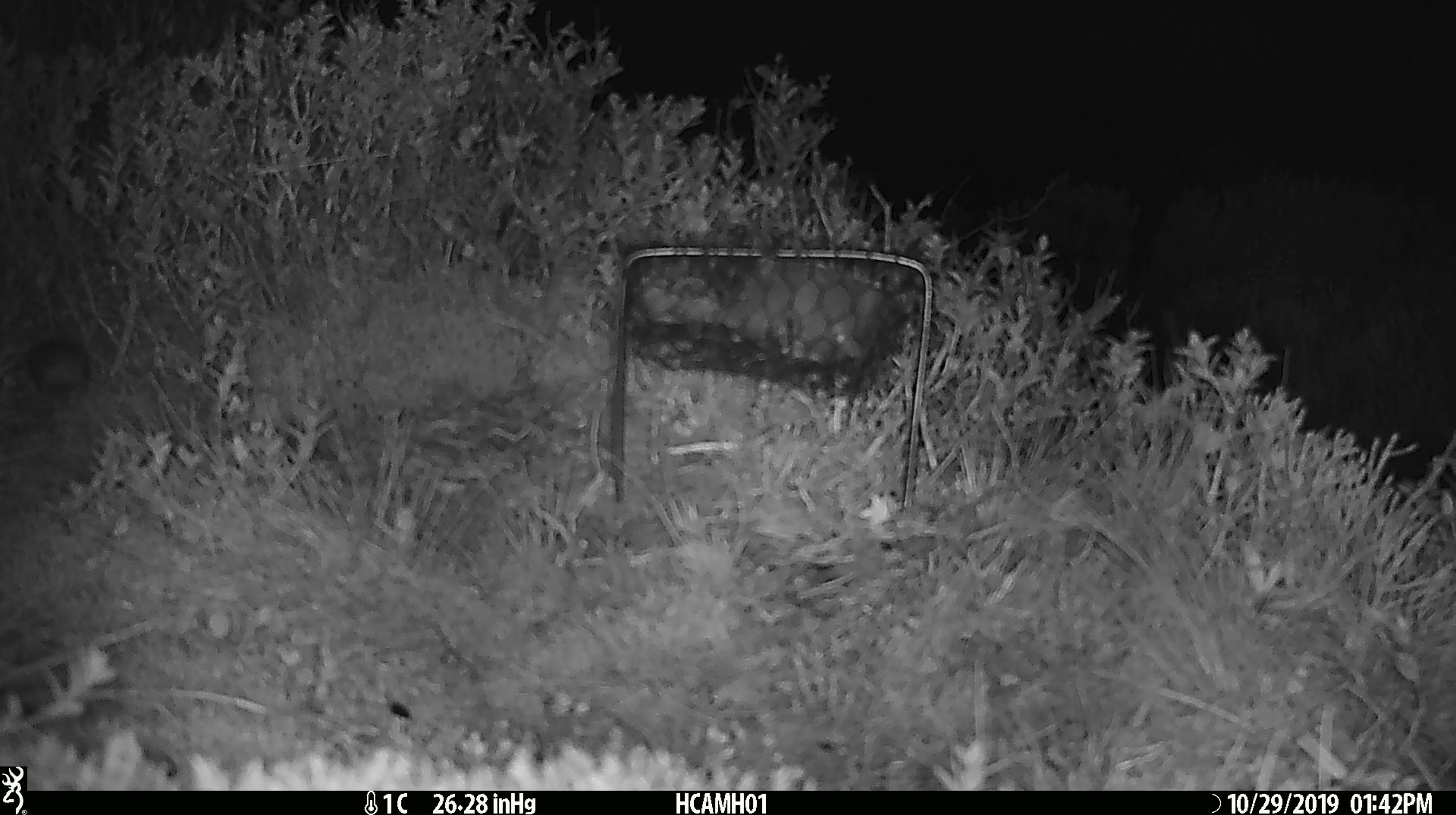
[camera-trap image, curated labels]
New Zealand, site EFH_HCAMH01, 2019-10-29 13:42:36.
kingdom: Animalia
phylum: Chordata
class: Mammalia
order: Rodentia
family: Muridae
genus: Mus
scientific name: Mus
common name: mouse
Mouse (Mus).